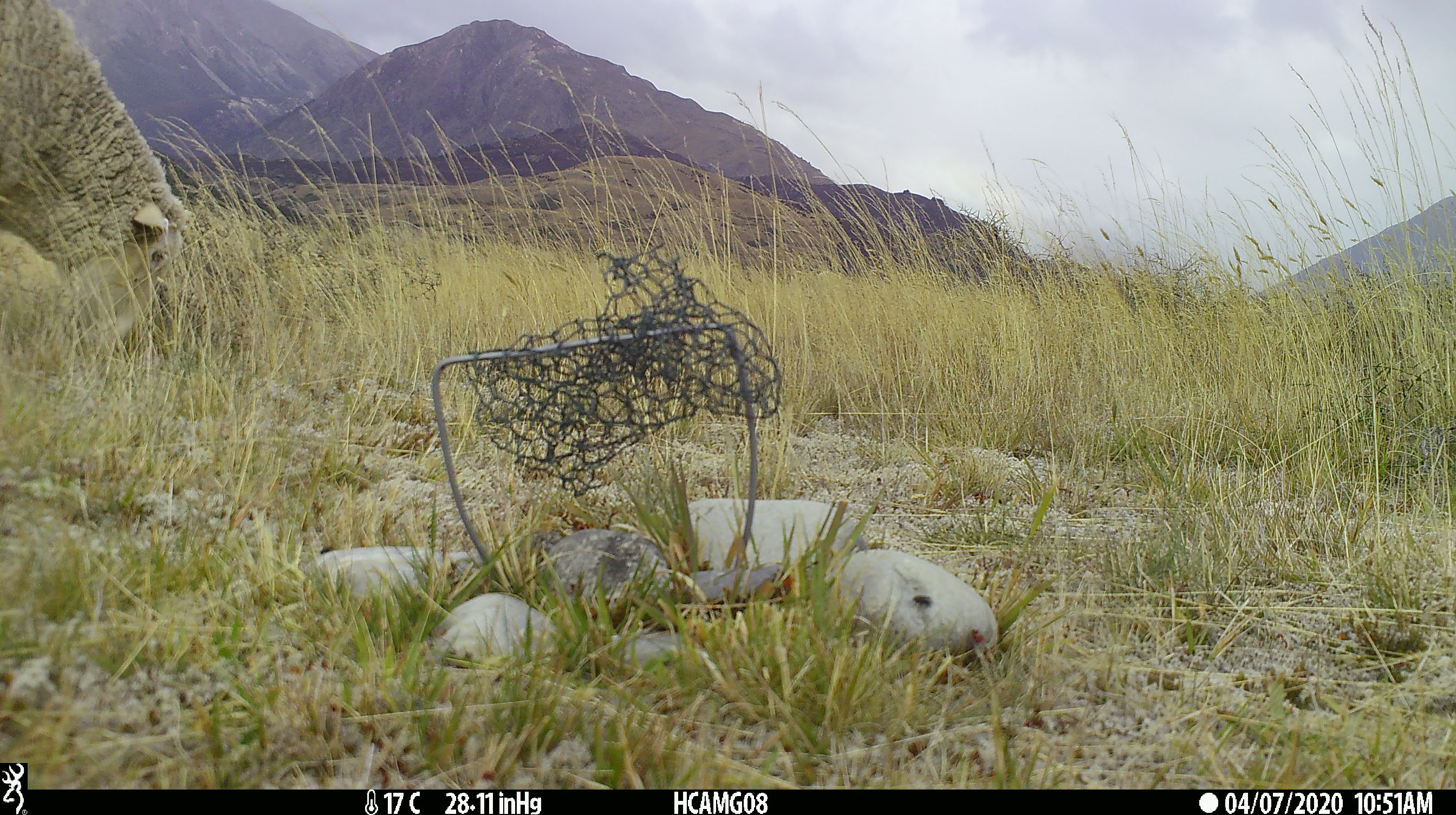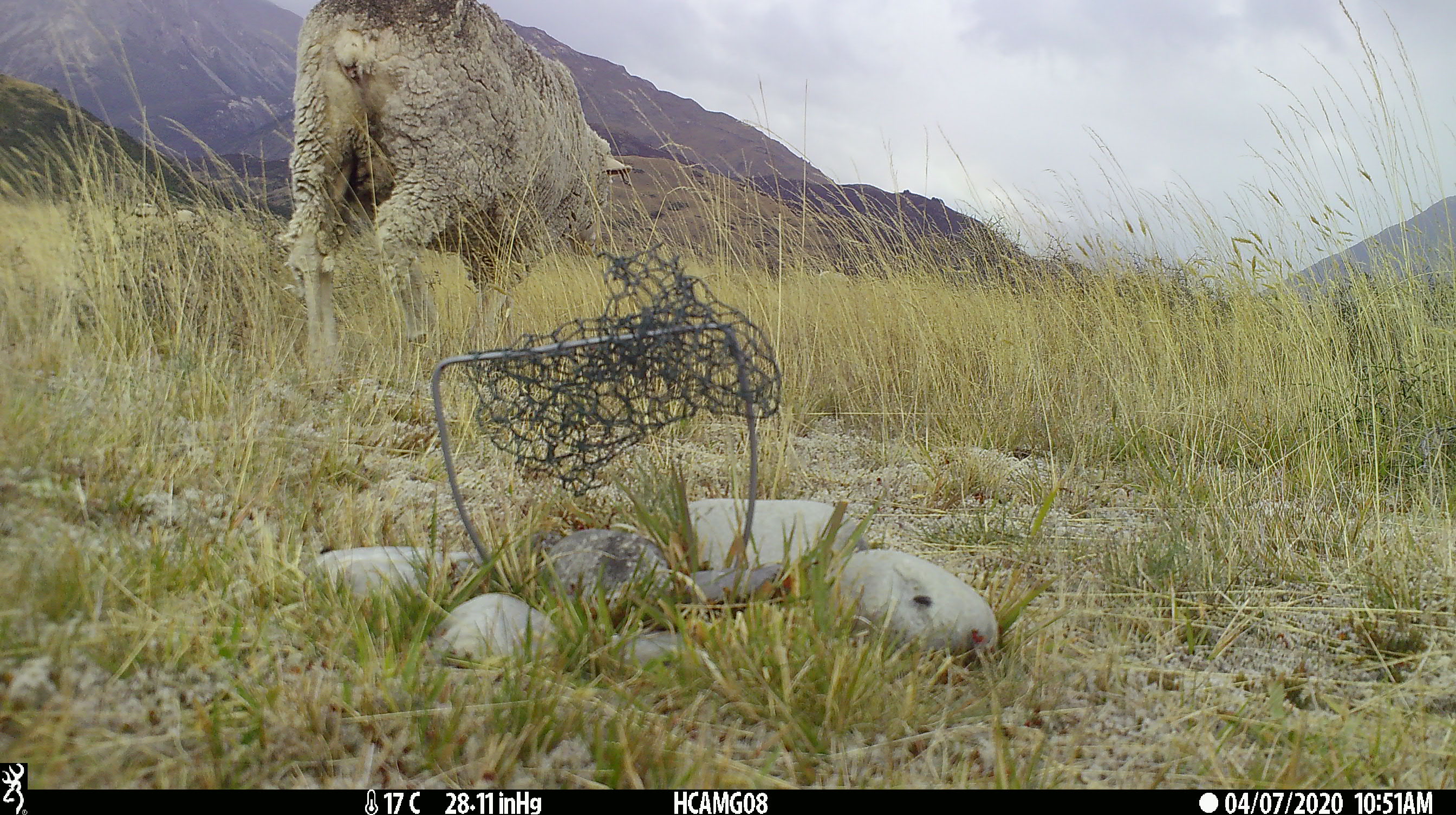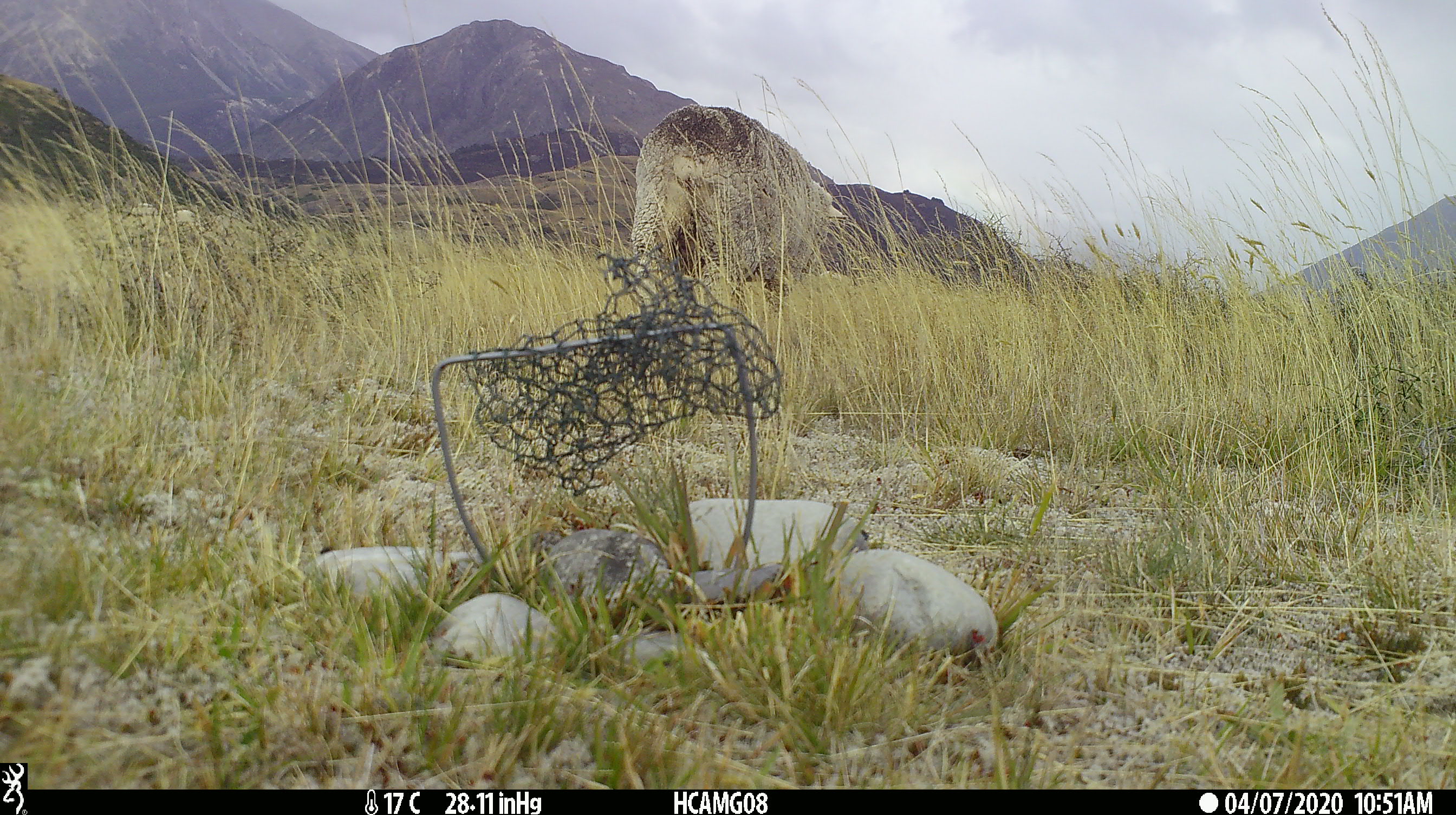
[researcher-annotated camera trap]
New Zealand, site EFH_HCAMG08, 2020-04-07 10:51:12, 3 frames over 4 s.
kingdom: Animalia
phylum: Chordata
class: Mammalia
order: Artiodactyla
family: Bovidae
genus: Ovis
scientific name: Ovis aries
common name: domestic sheep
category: sheep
Sheep (domestic sheep) (Ovis aries).